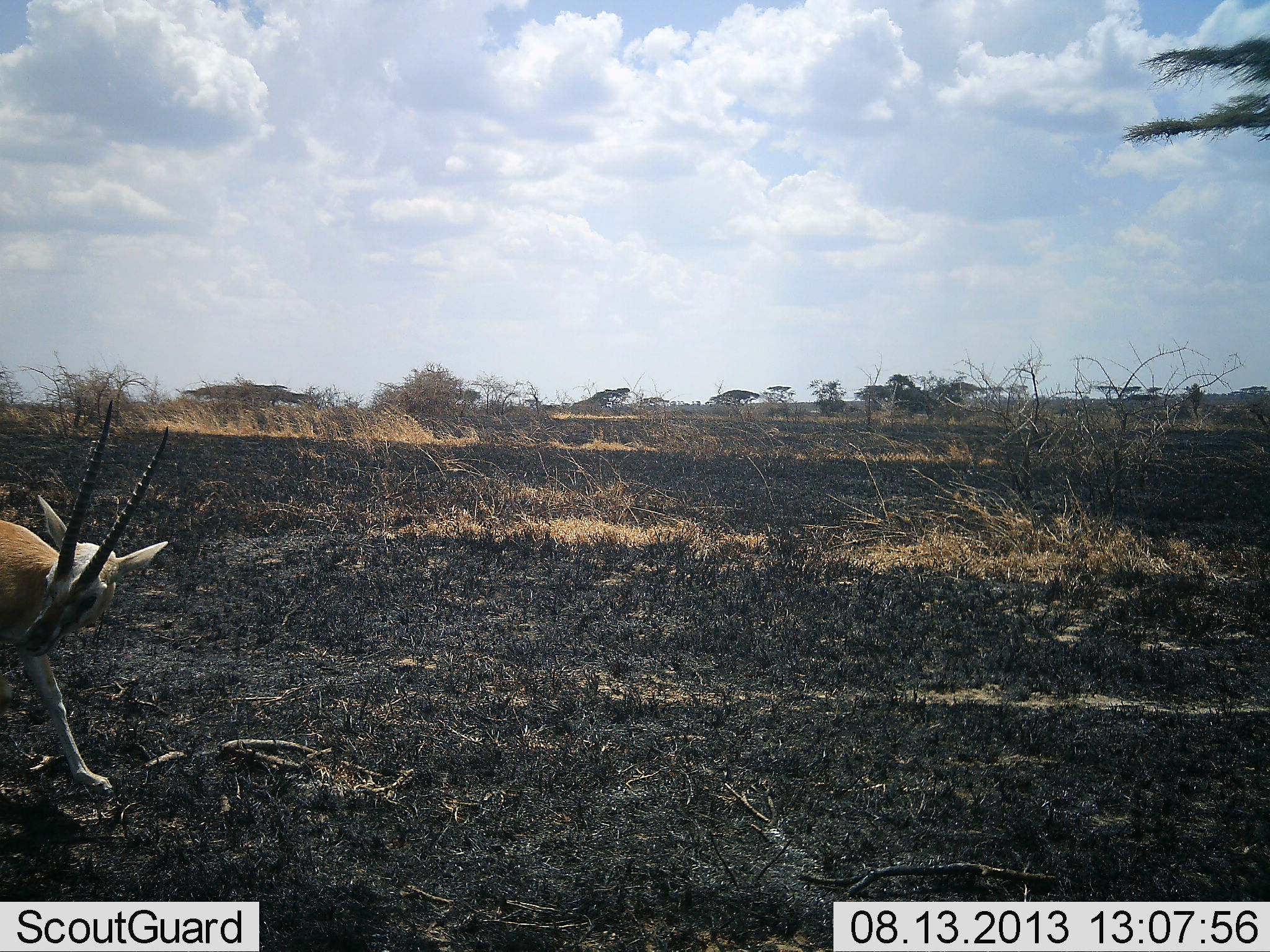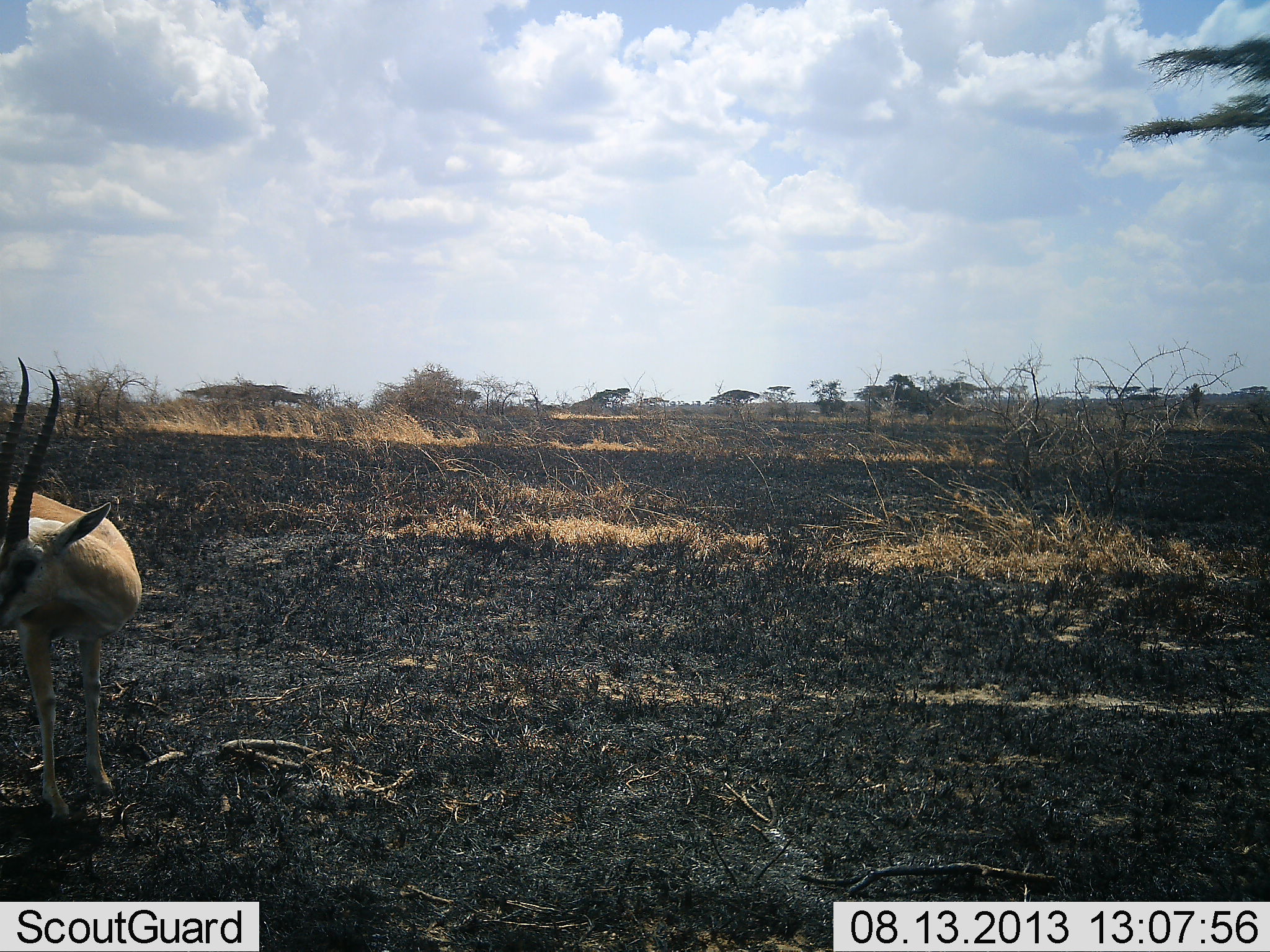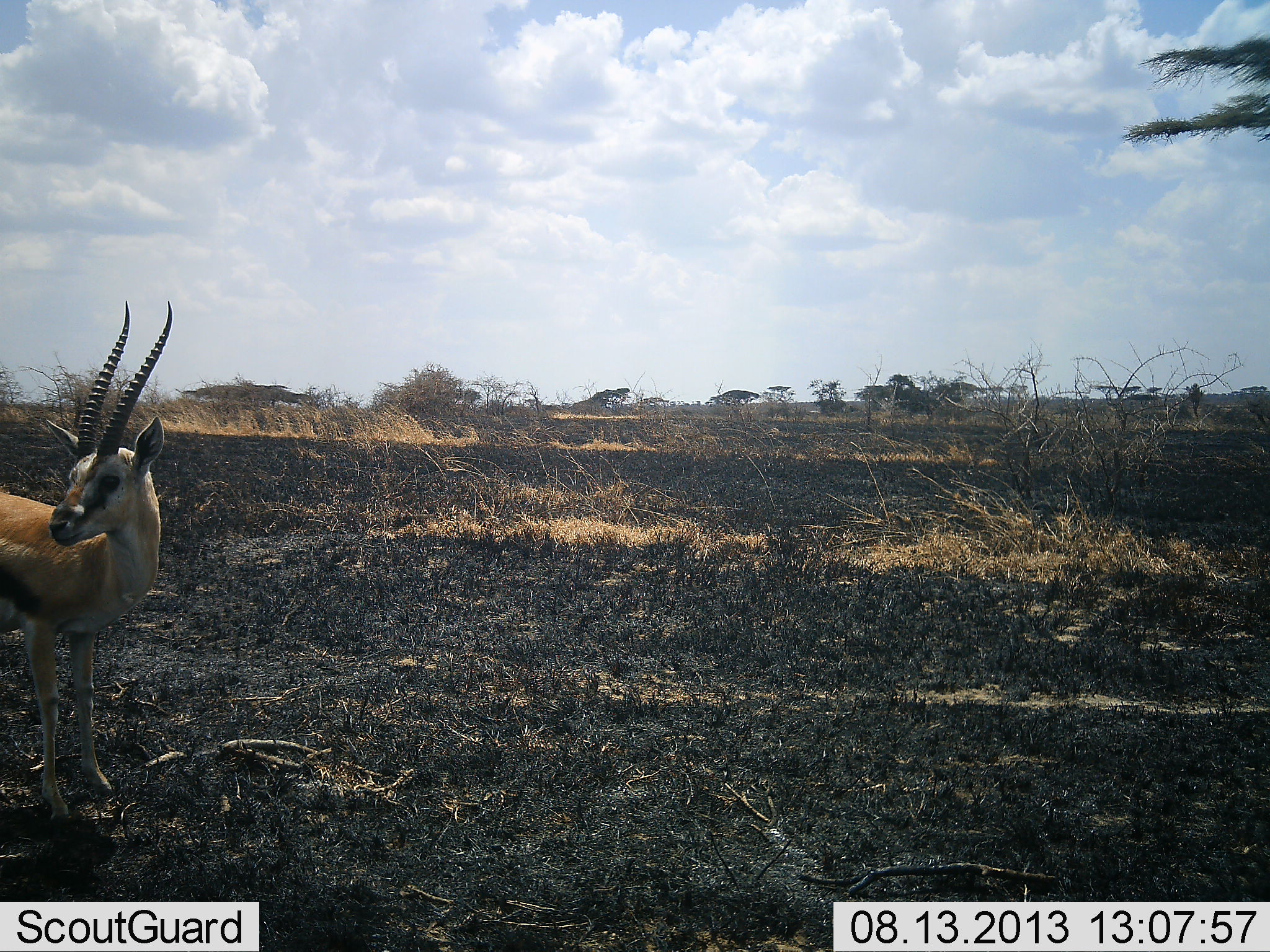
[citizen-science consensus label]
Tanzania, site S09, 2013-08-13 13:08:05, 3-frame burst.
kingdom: Animalia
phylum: Chordata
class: Mammalia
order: Artiodactyla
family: Bovidae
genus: Eudorcas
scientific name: Eudorcas thomsonii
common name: thomson's gazelle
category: gazellethomsons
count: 1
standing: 87%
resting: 0%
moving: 7%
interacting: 7%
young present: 0%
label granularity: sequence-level